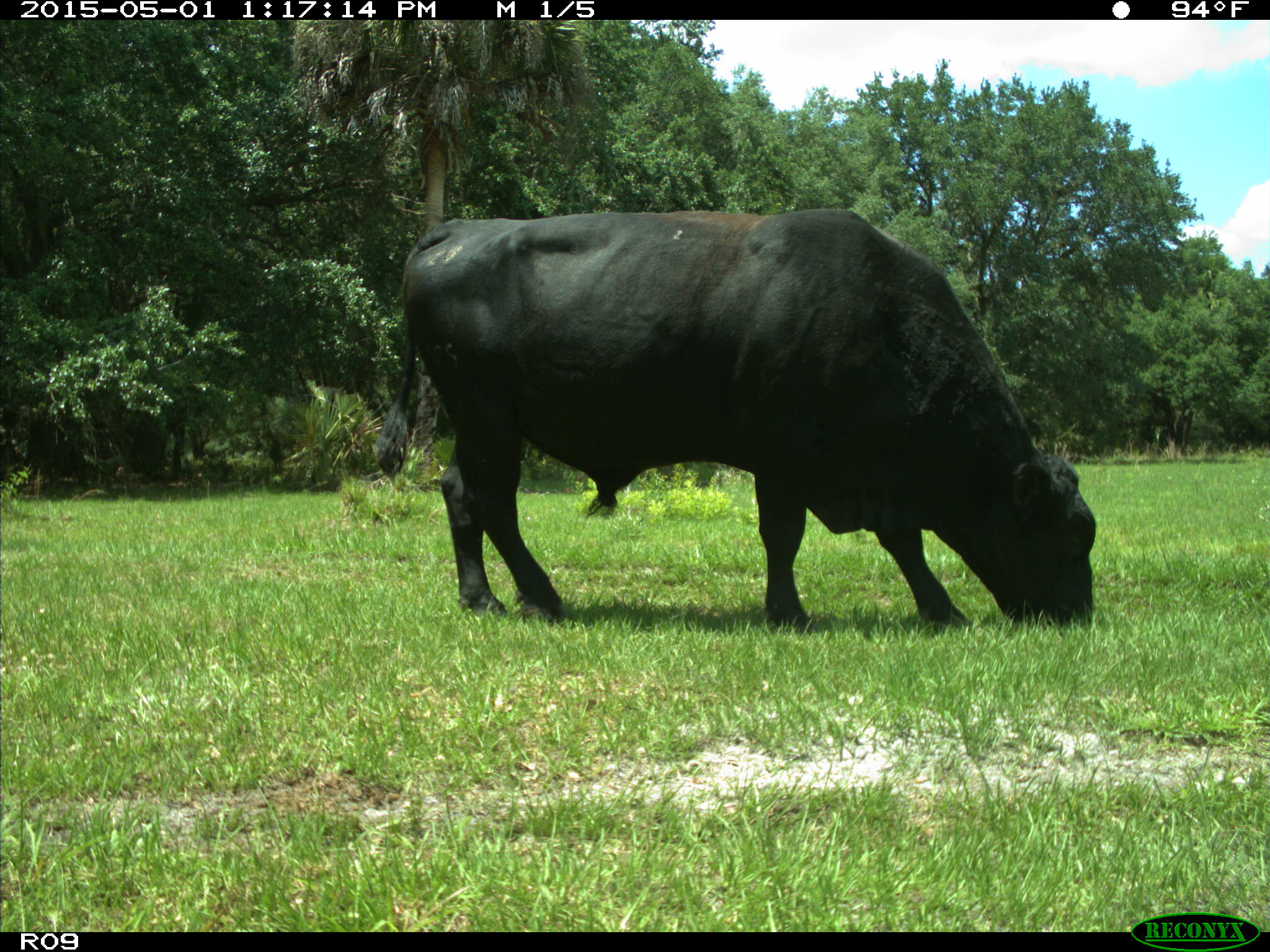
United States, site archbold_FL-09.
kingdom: Animalia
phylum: Chordata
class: Mammalia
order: Artiodactyla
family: Bovidae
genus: Bos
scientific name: Bos taurus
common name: domestic cow